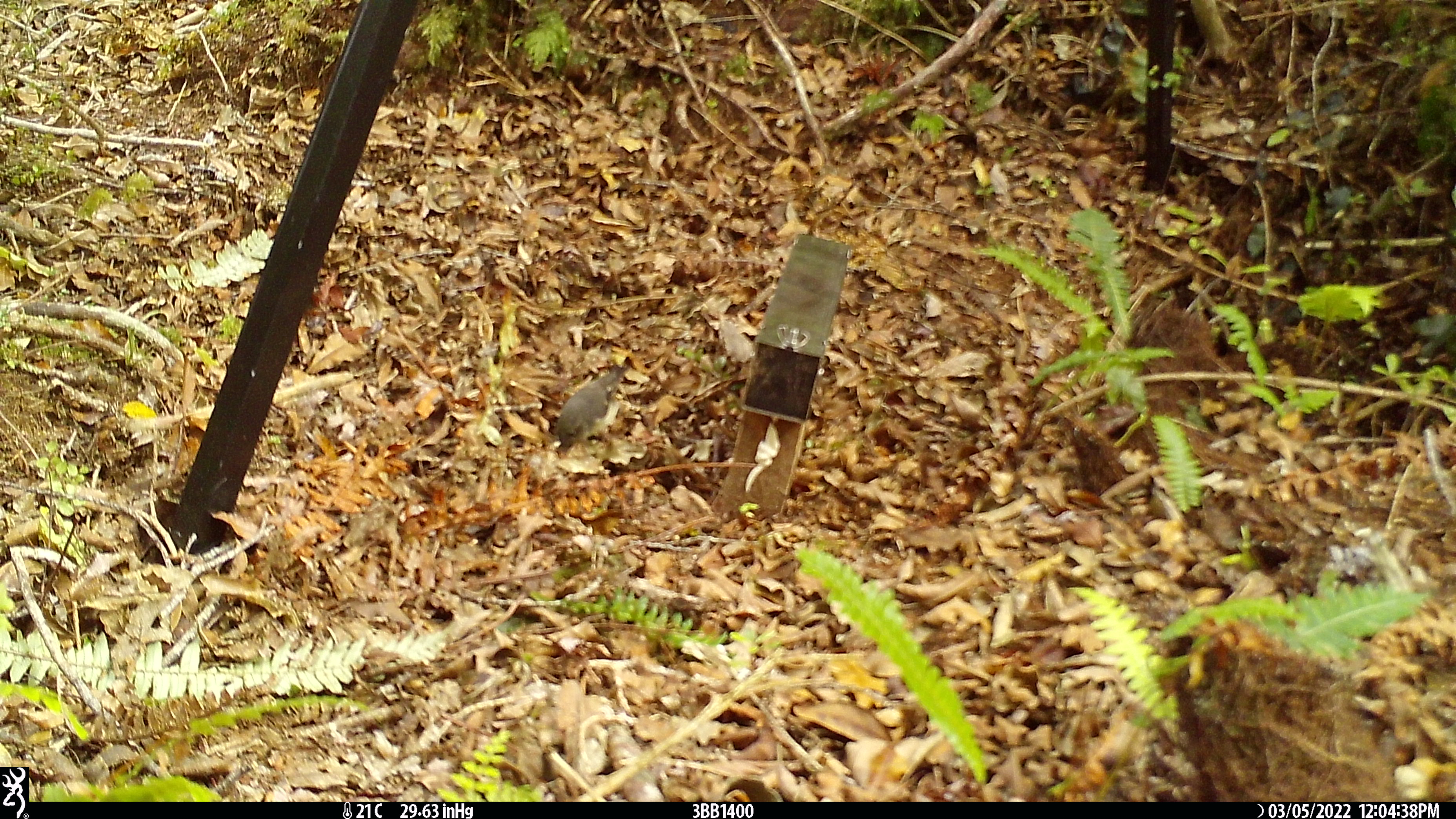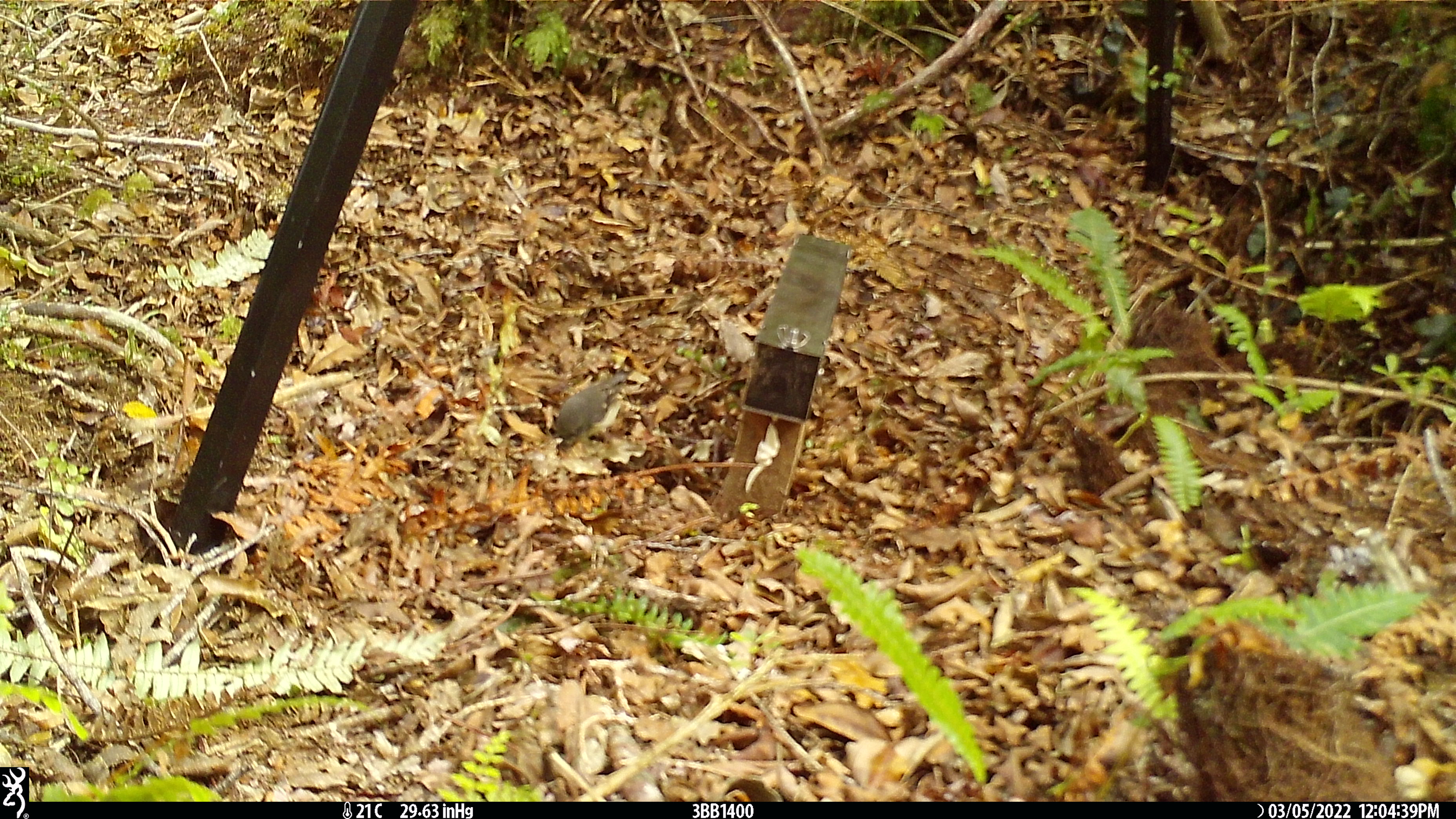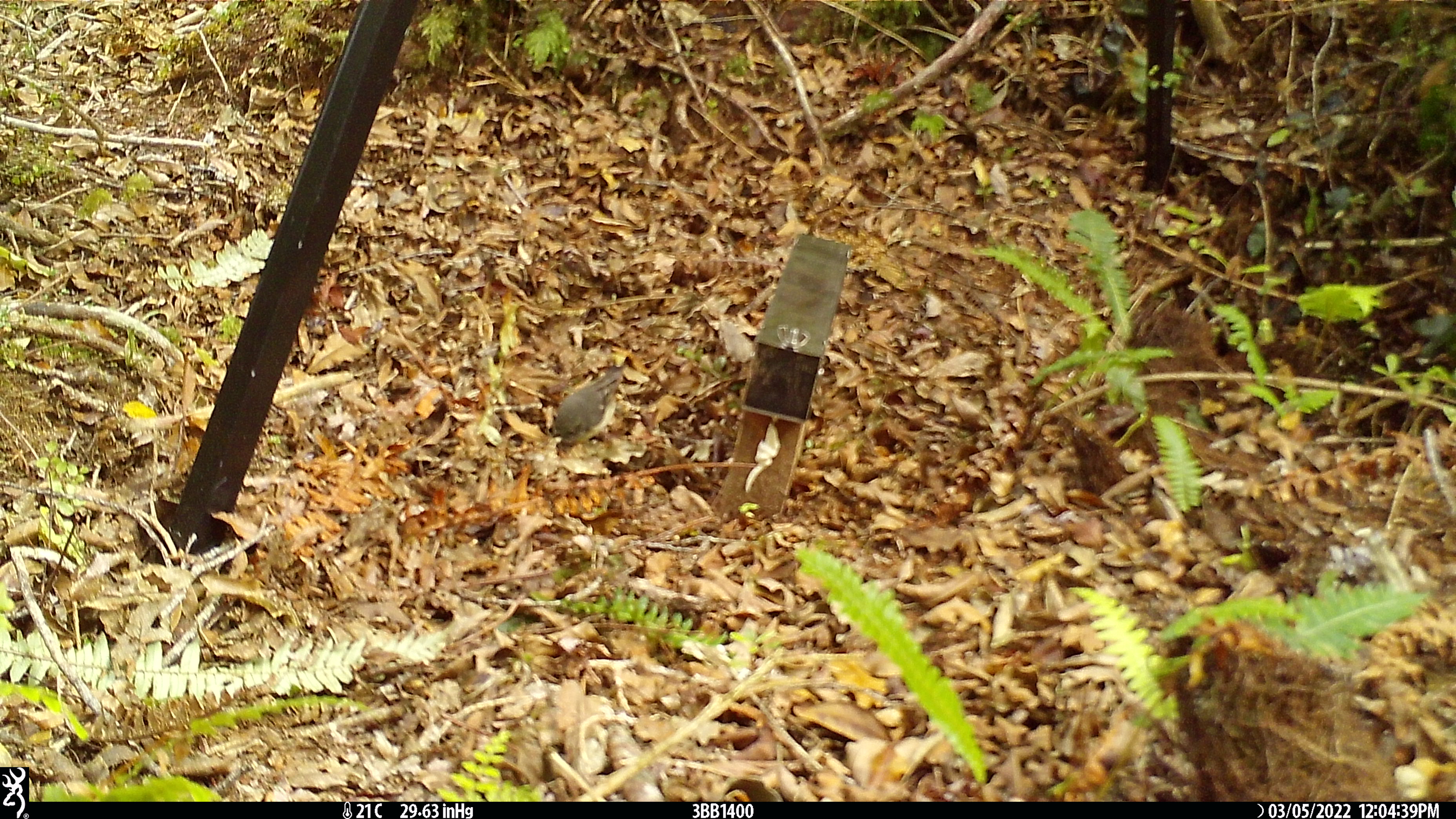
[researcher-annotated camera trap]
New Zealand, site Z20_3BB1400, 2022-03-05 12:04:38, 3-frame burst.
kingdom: Animalia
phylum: Chordata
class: Aves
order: Passeriformes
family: Petroicidae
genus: Petroica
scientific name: Petroica macrocephala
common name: tomtit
Tomtit (Petroica macrocephala).